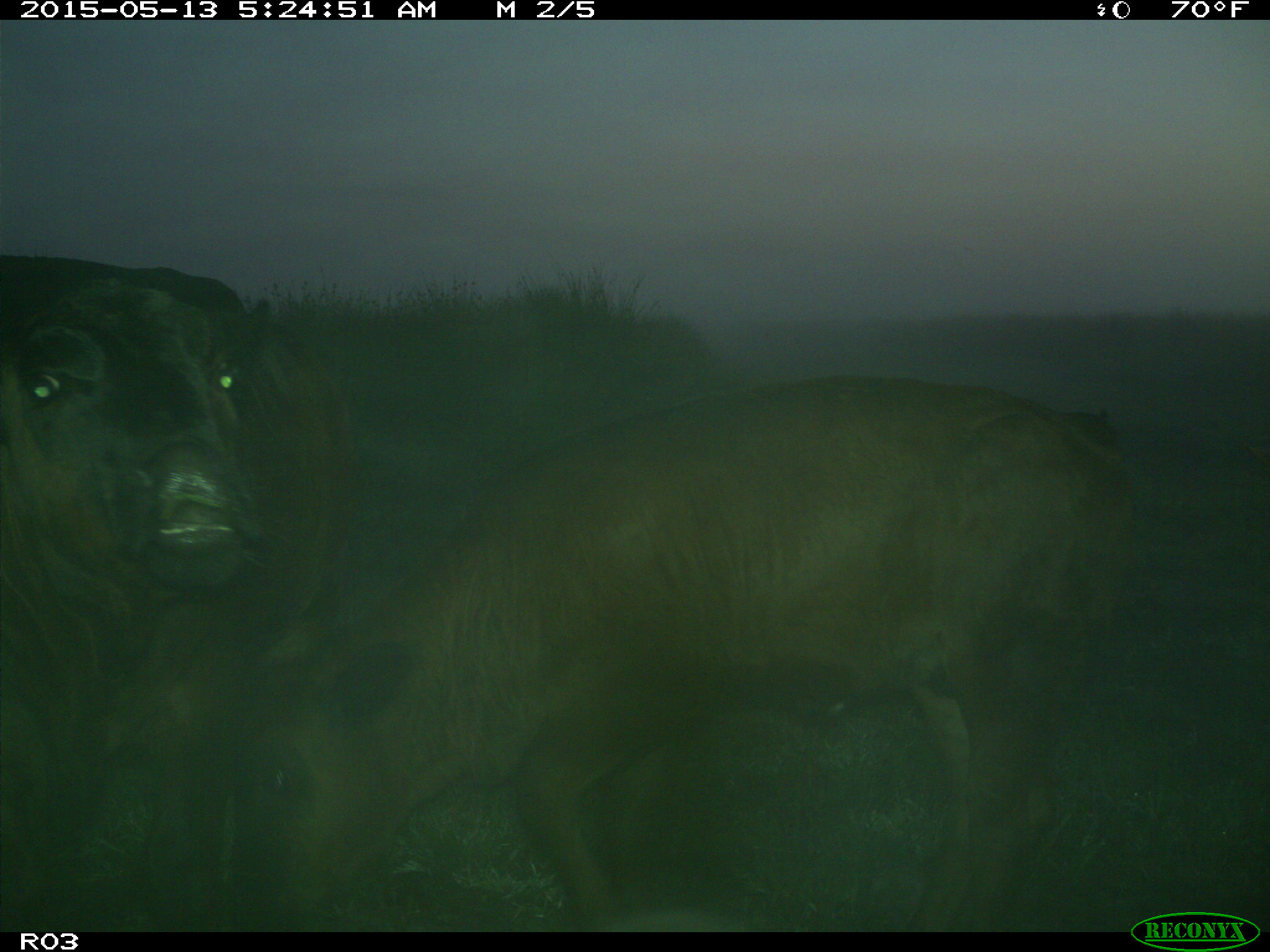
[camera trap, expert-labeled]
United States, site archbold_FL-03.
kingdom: Animalia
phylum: Chordata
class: Mammalia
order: Artiodactyla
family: Bovidae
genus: Bos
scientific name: Bos taurus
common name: domestic cow